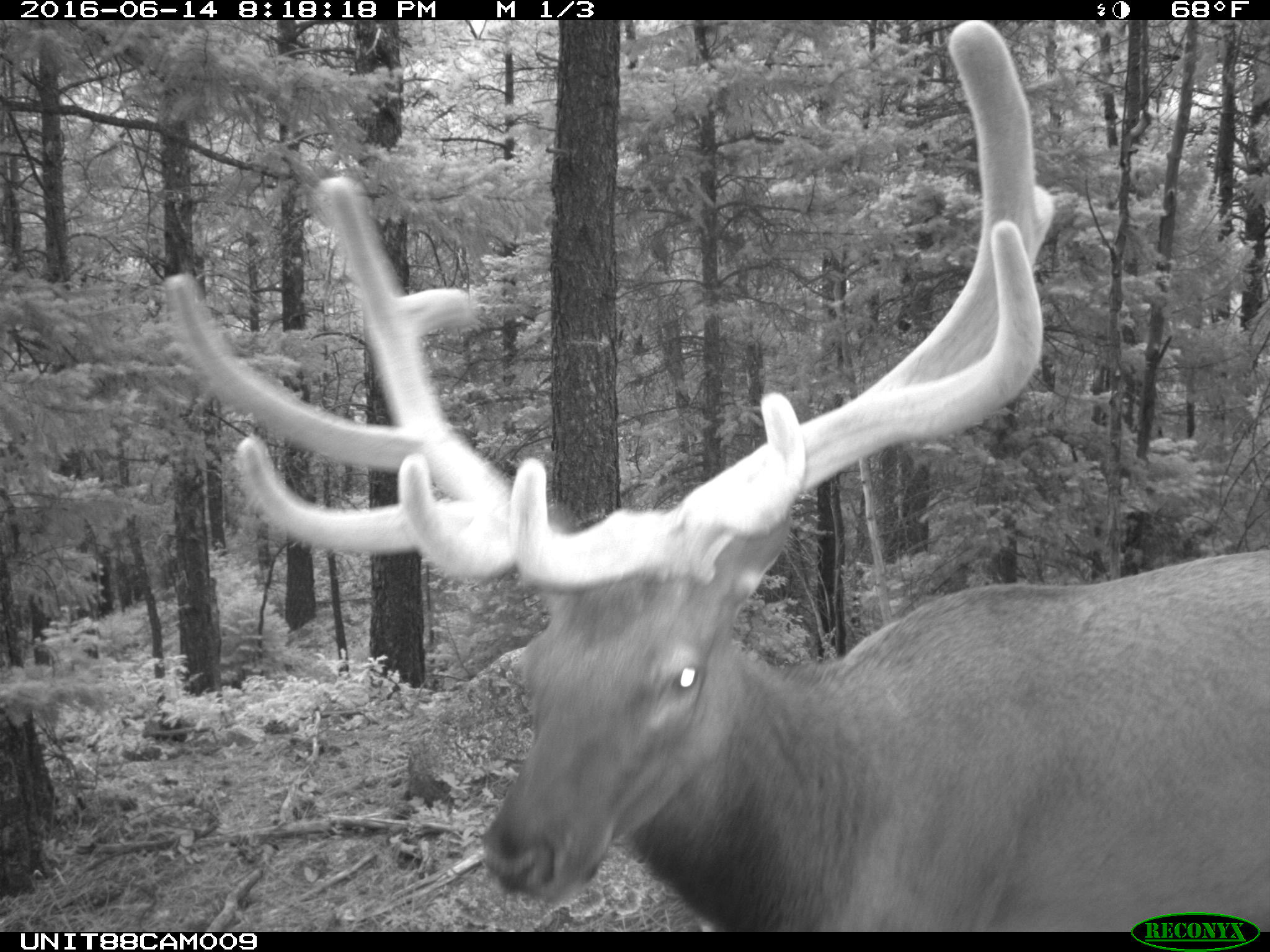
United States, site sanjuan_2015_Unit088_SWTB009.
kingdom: Animalia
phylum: Chordata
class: Mammalia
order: Artiodactyla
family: Cervidae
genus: Cervus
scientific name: Cervus elaphus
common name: red deer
Cervus elaphus (red deer).